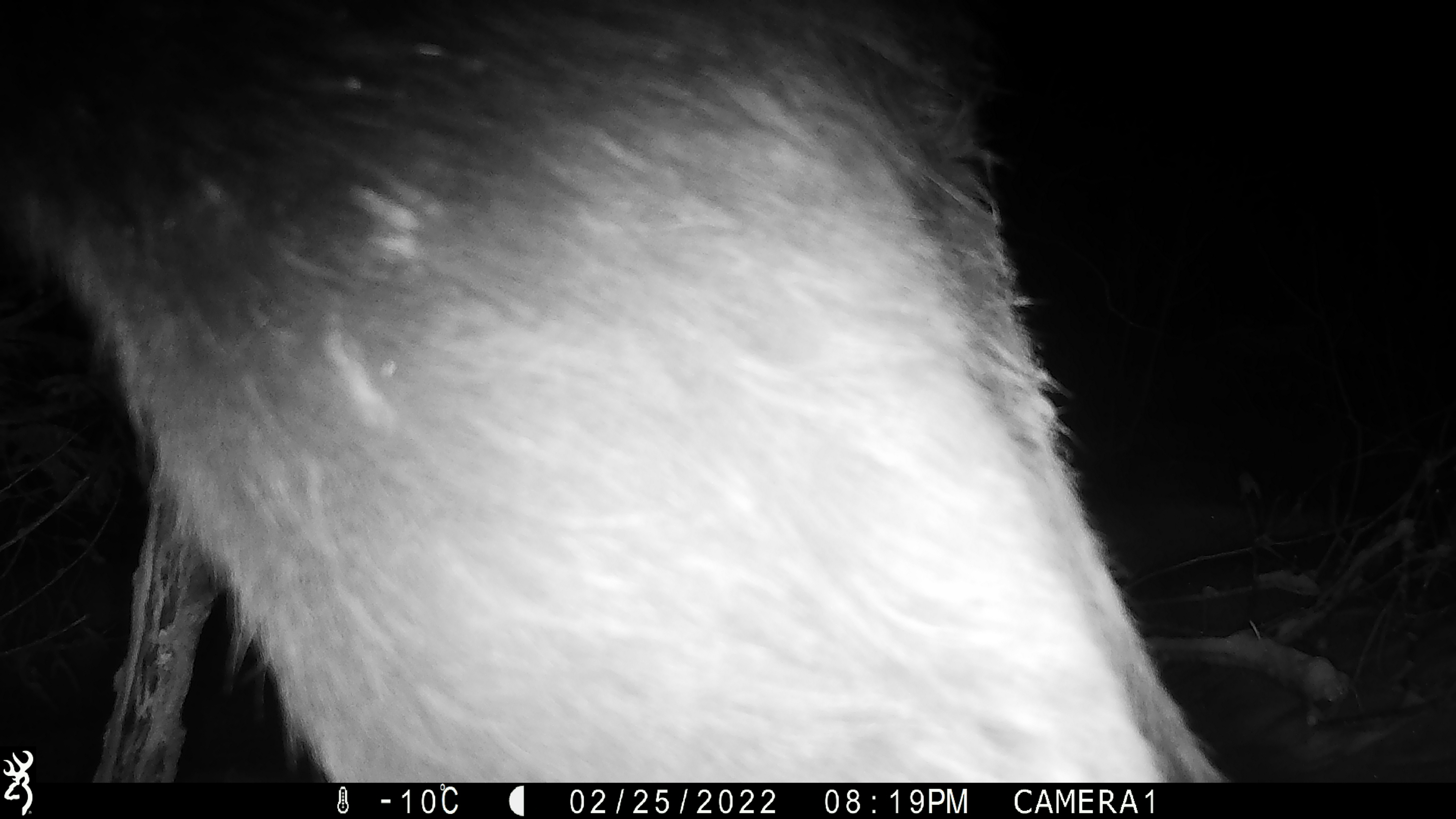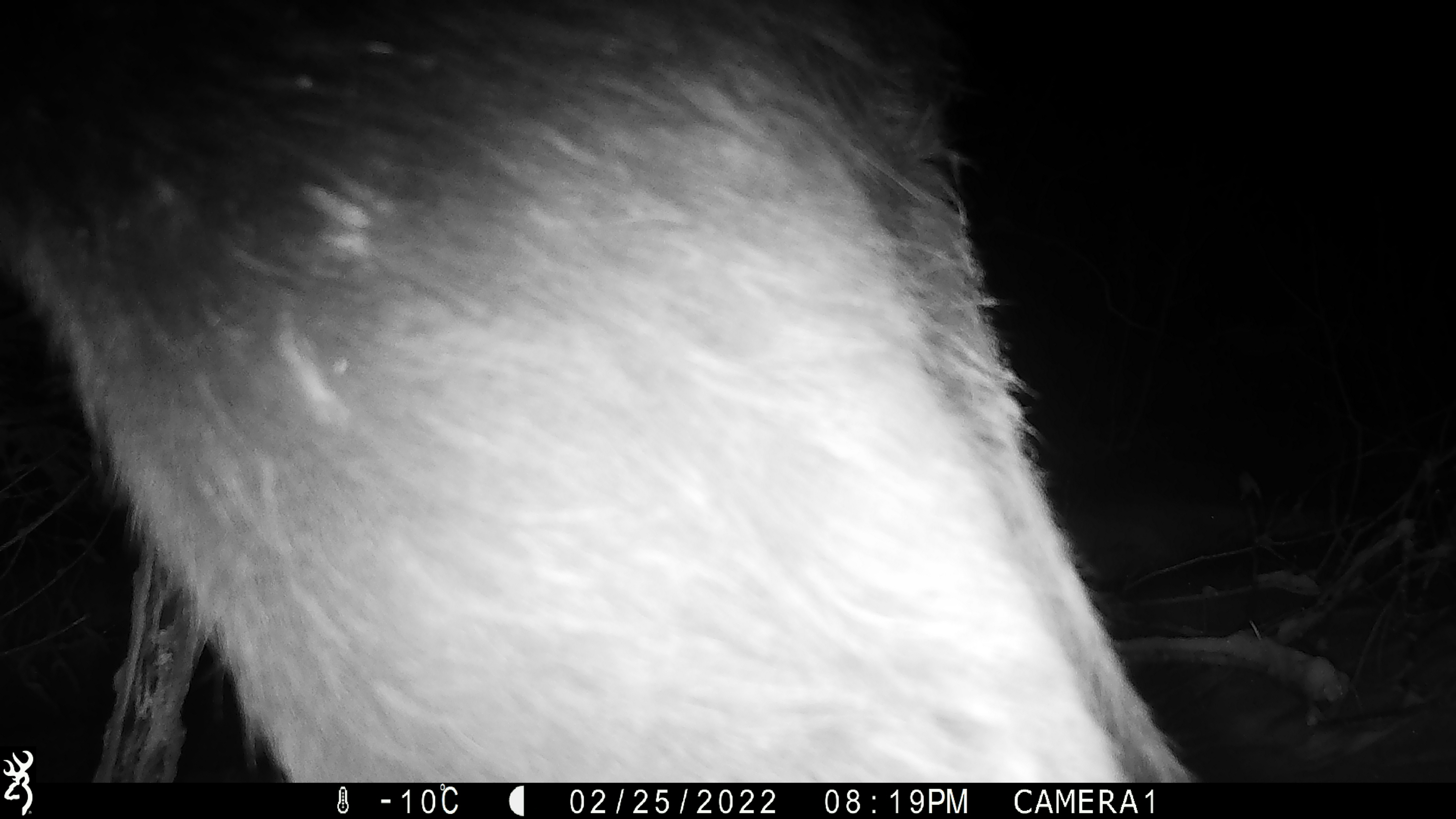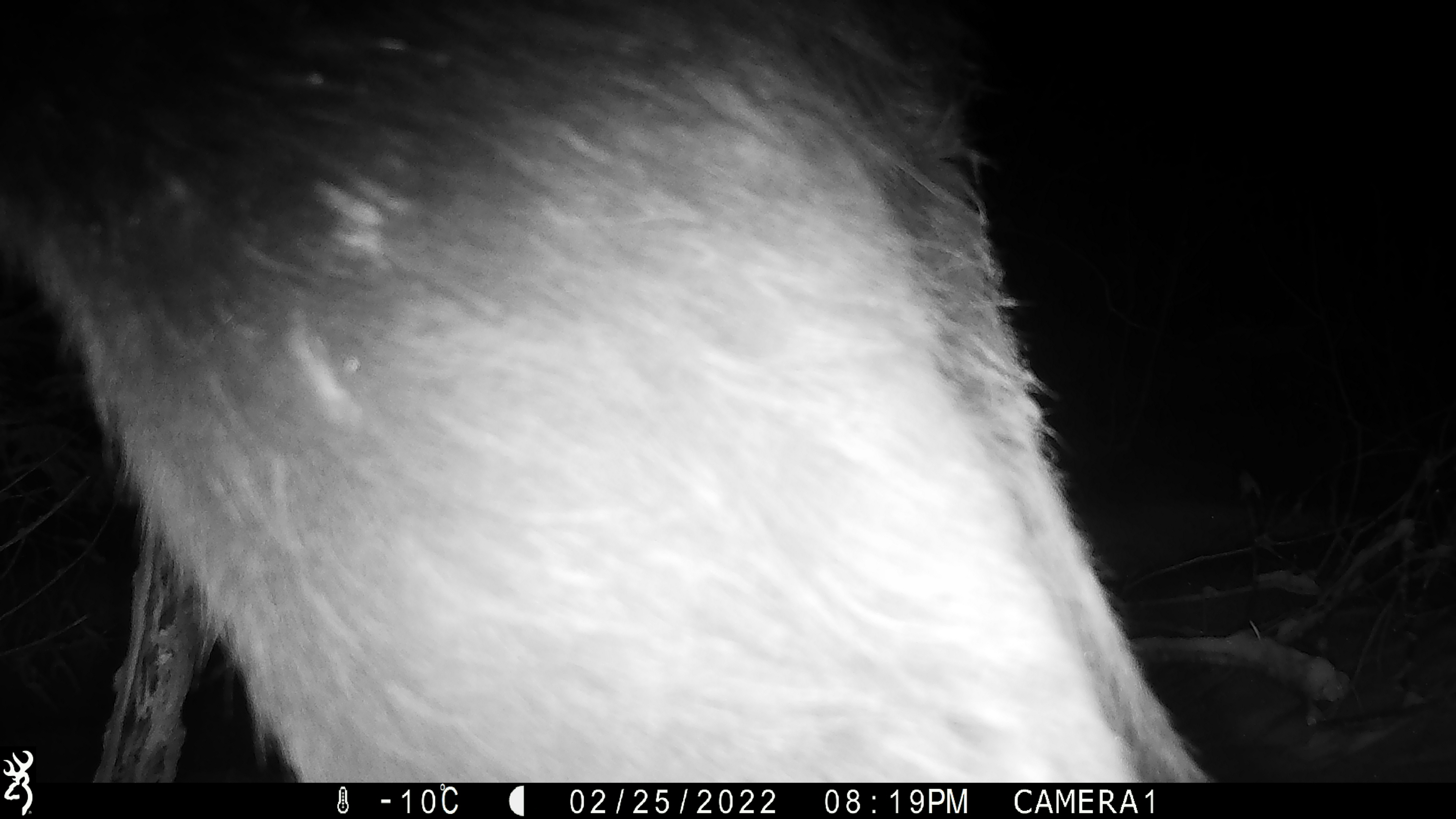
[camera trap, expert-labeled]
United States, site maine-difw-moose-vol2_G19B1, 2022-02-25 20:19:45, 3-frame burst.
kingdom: Animalia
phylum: Chordata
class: Mammalia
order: Artiodactyla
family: Cervidae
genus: Alces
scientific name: Alces alces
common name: moose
Moose (Alces alces).